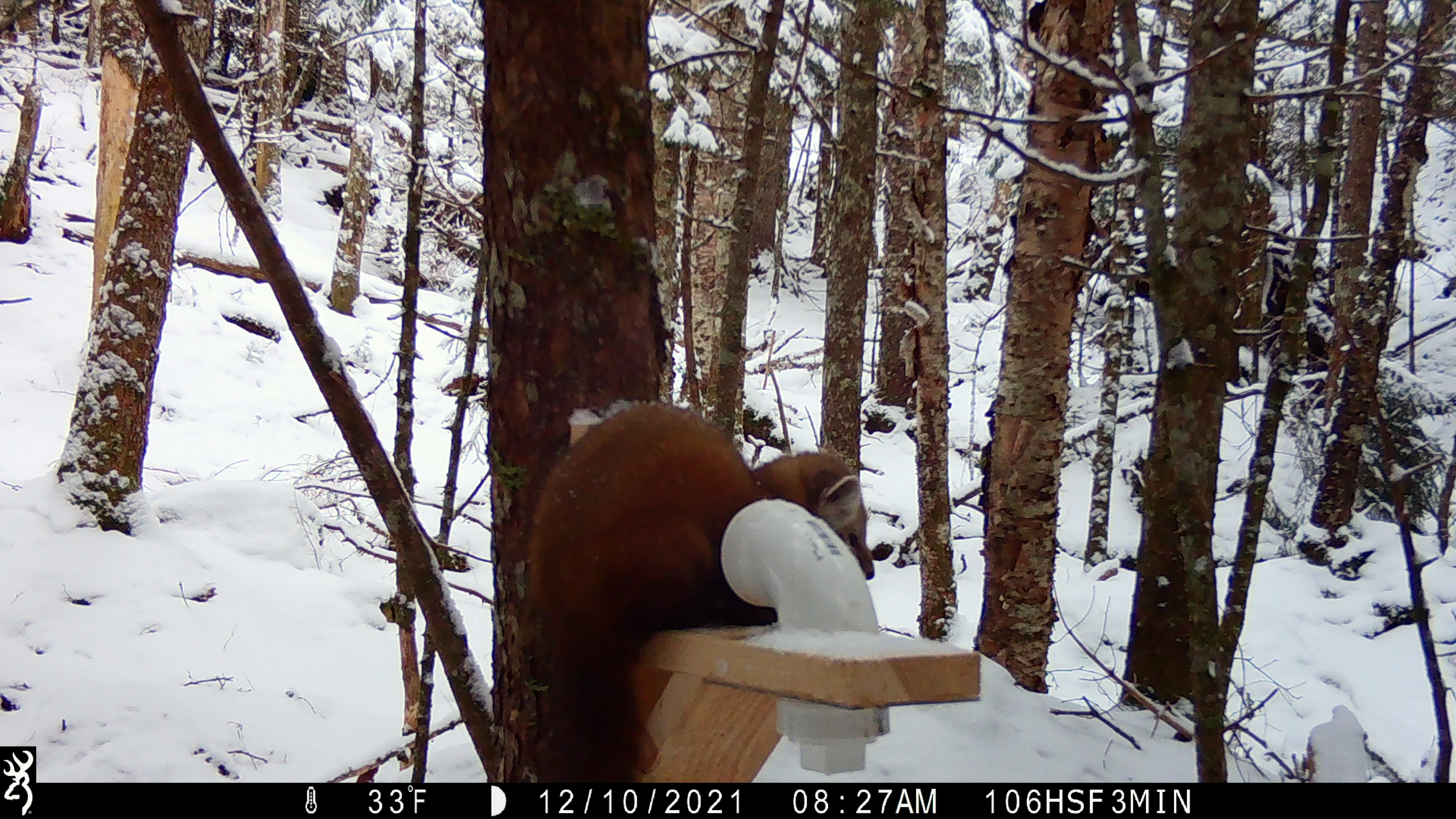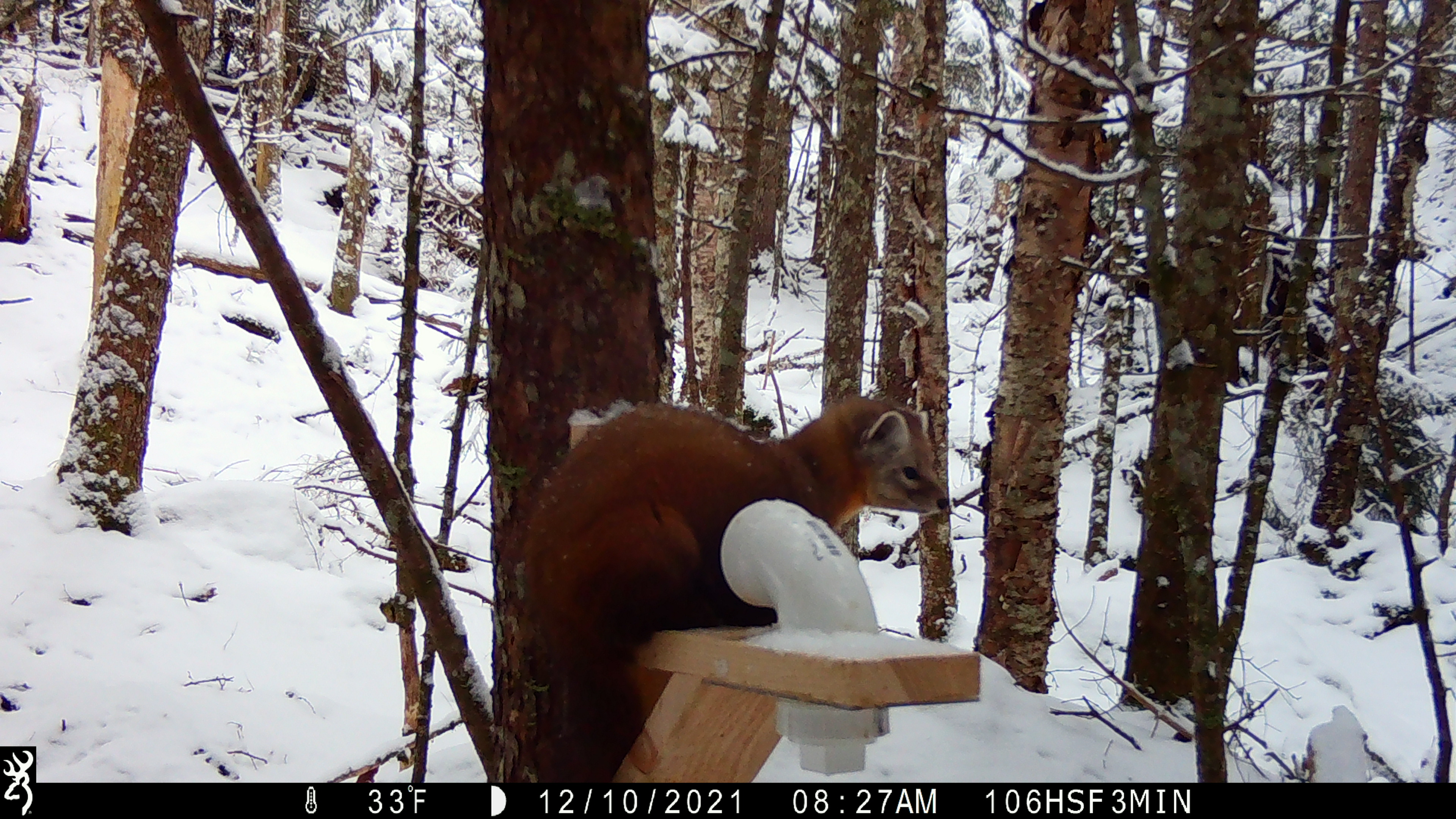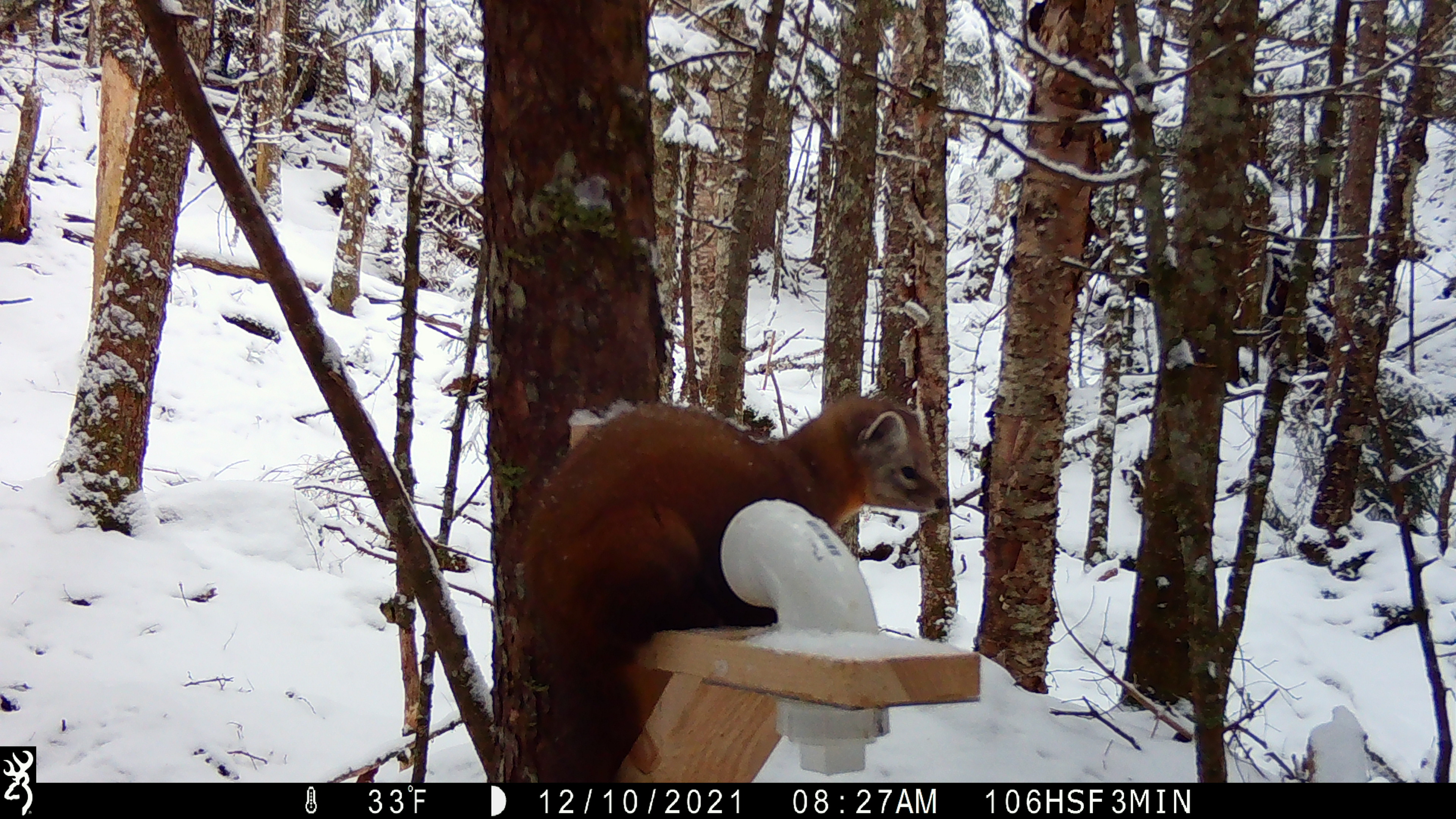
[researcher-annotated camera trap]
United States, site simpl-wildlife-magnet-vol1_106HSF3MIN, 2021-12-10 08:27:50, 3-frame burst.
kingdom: Animalia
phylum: Chordata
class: Mammalia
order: Carnivora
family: Mustelidae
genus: Martes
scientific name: Martes americana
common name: american marten